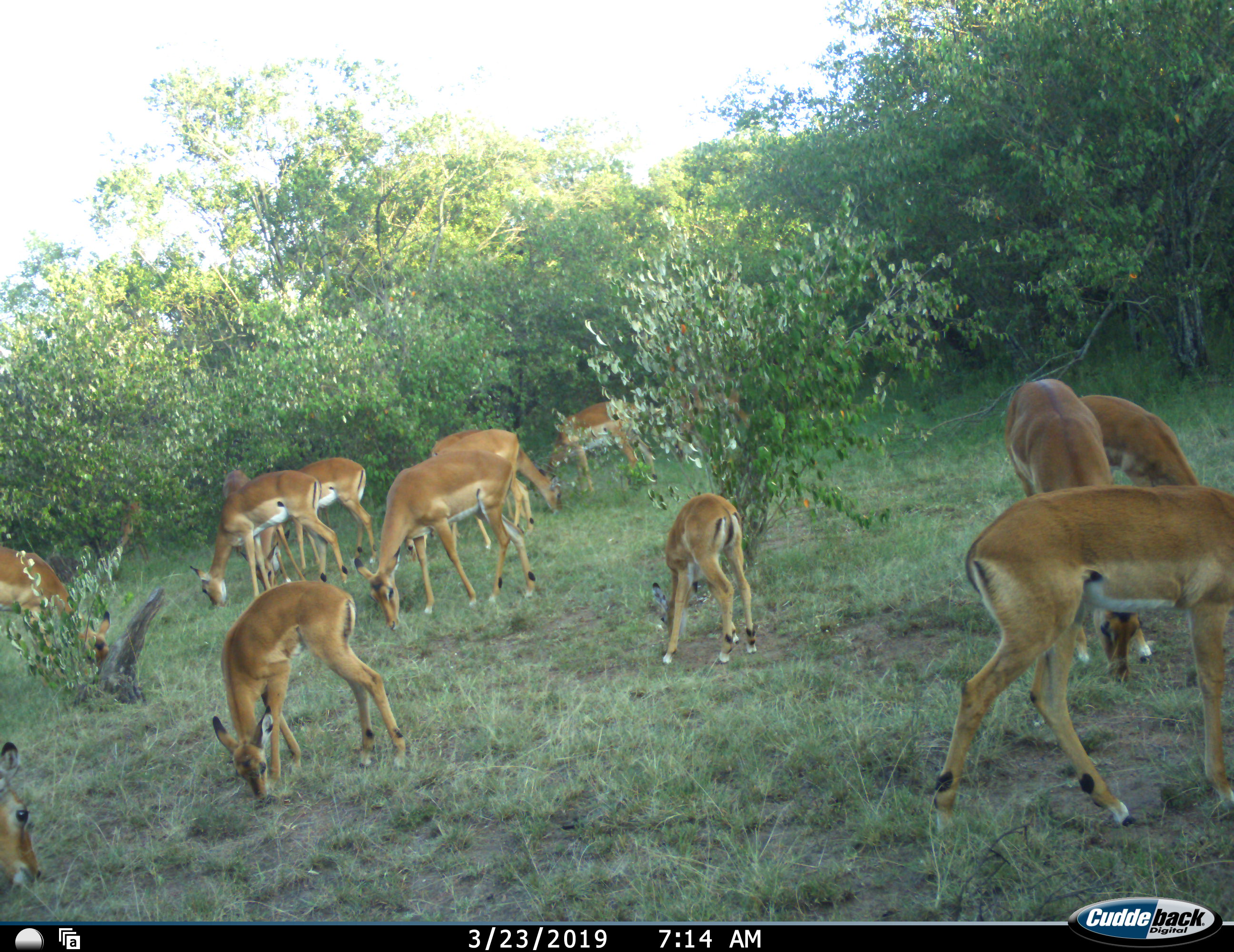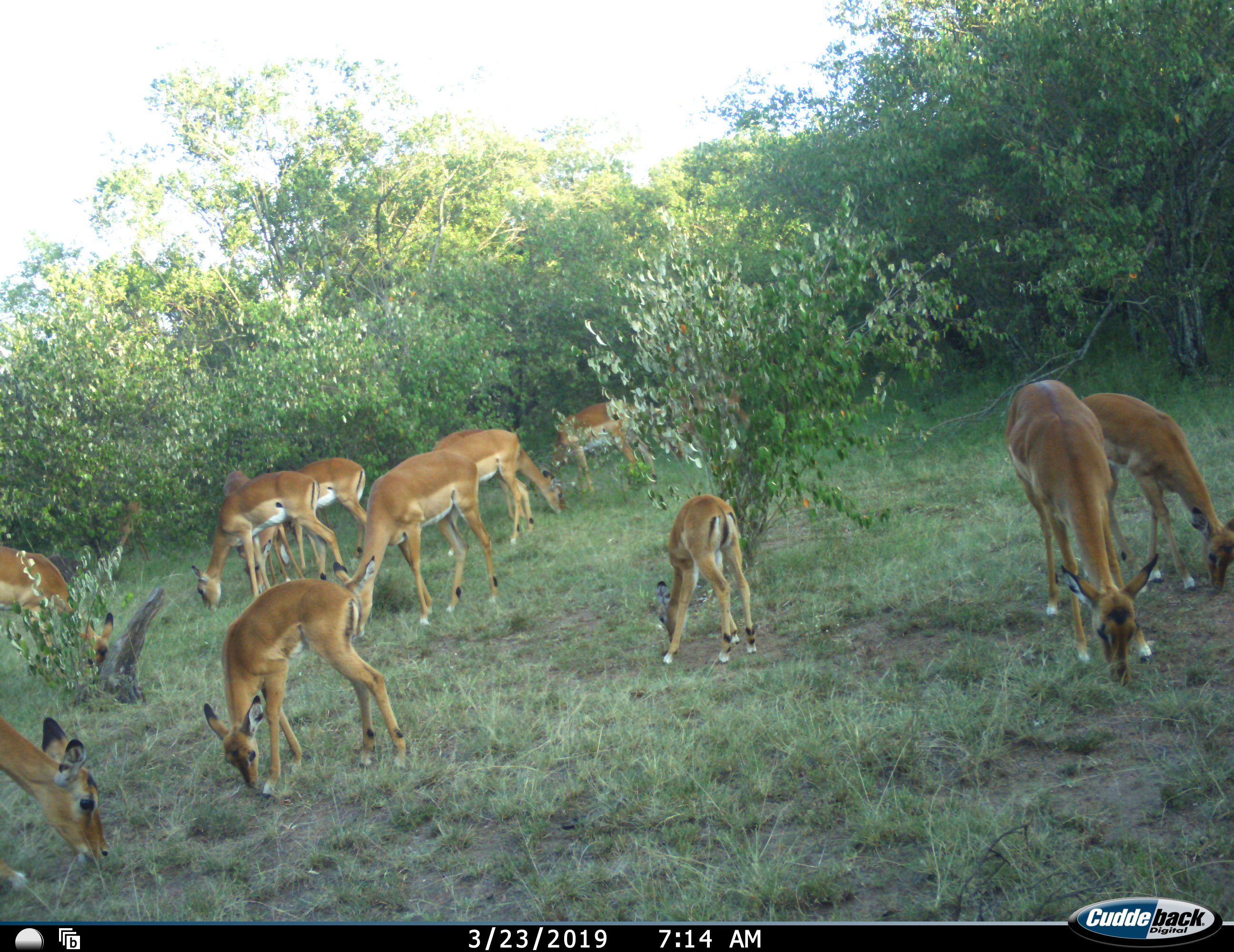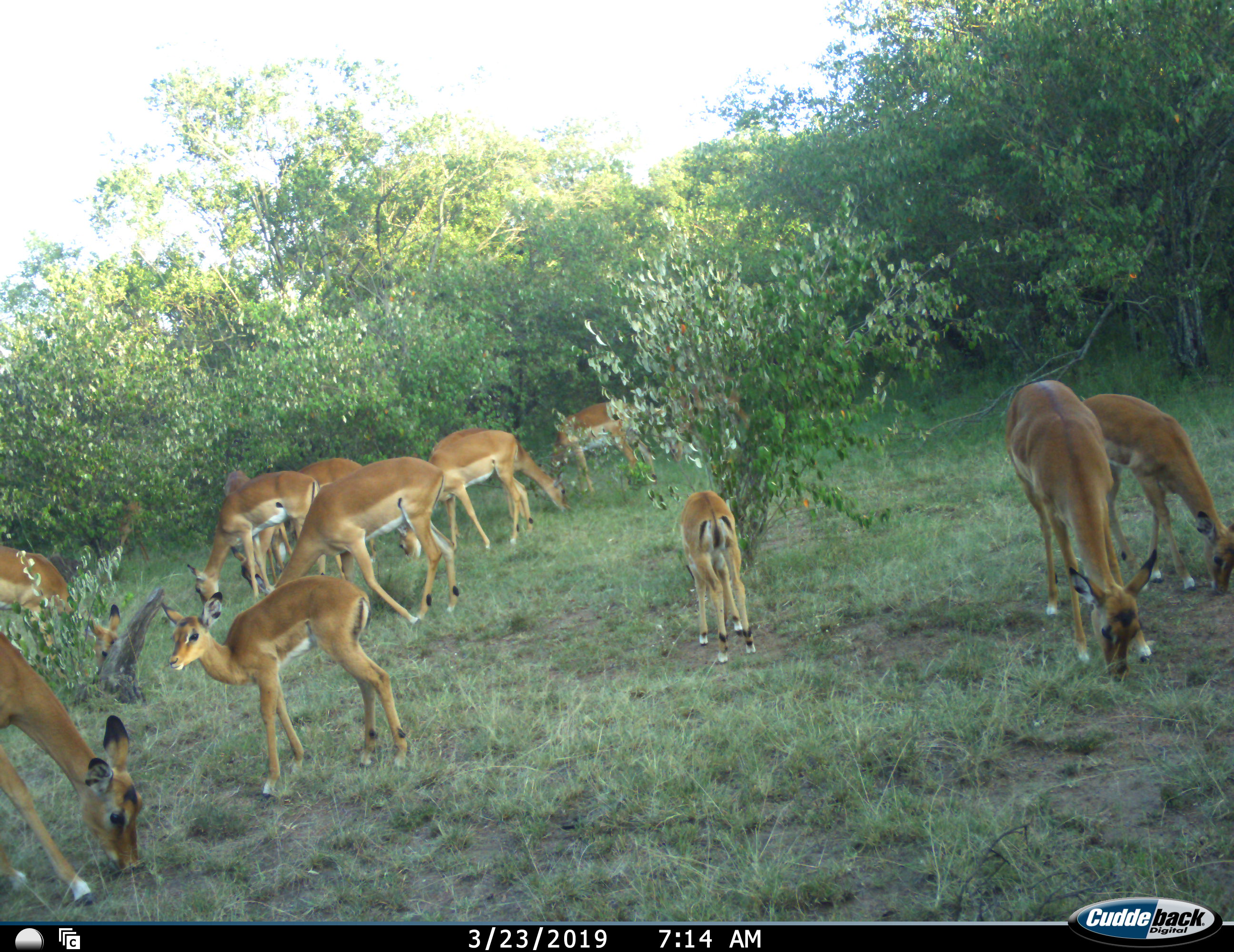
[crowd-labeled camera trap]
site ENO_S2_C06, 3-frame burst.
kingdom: Animalia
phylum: Chordata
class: Mammalia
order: Artiodactyla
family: Bovidae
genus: Aepyceros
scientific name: Aepyceros melampus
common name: impala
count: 11-50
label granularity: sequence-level